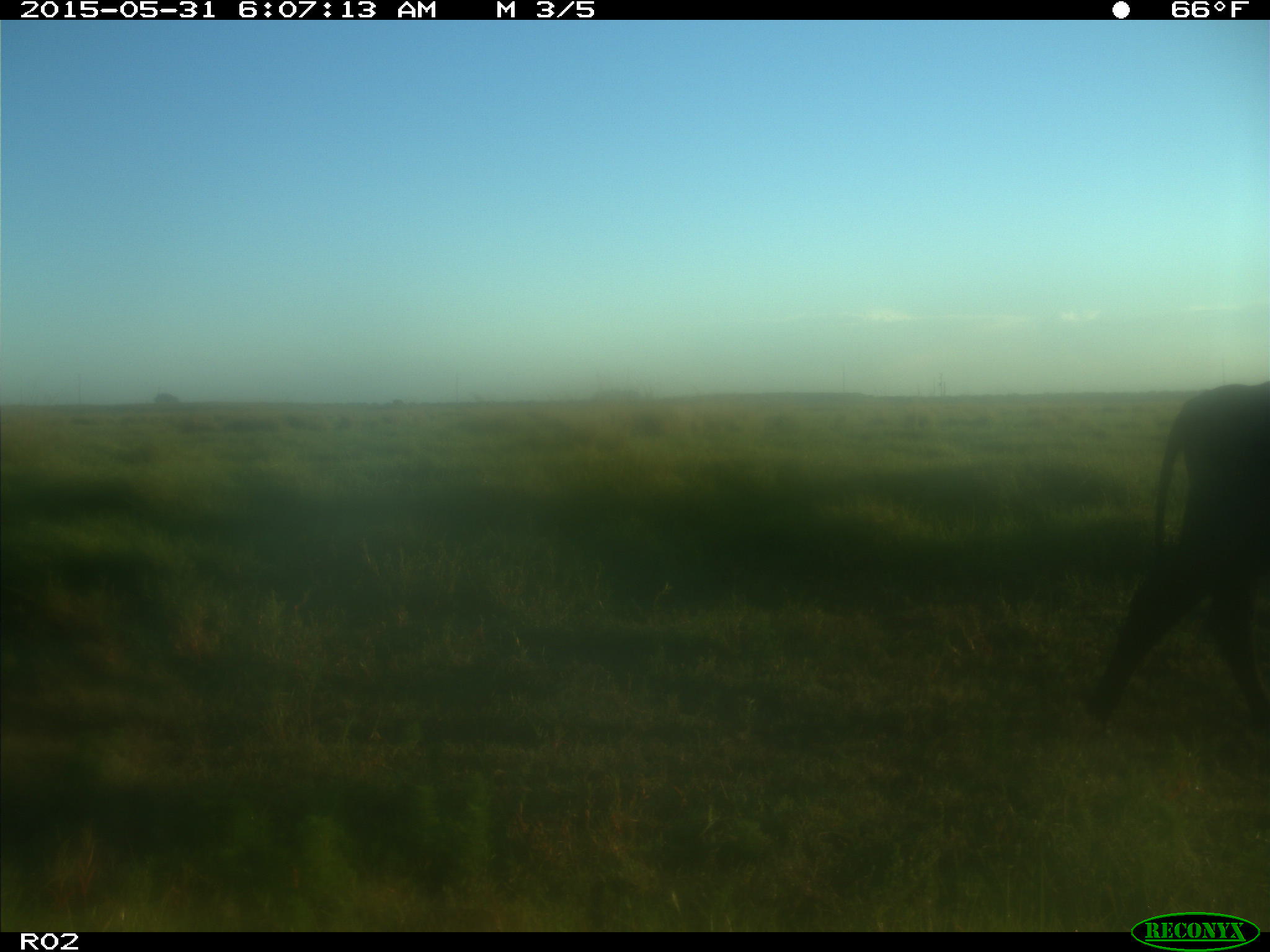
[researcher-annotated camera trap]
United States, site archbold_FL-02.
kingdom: Animalia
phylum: Chordata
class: Mammalia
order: Artiodactyla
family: Bovidae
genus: Bos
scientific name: Bos taurus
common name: domestic cow